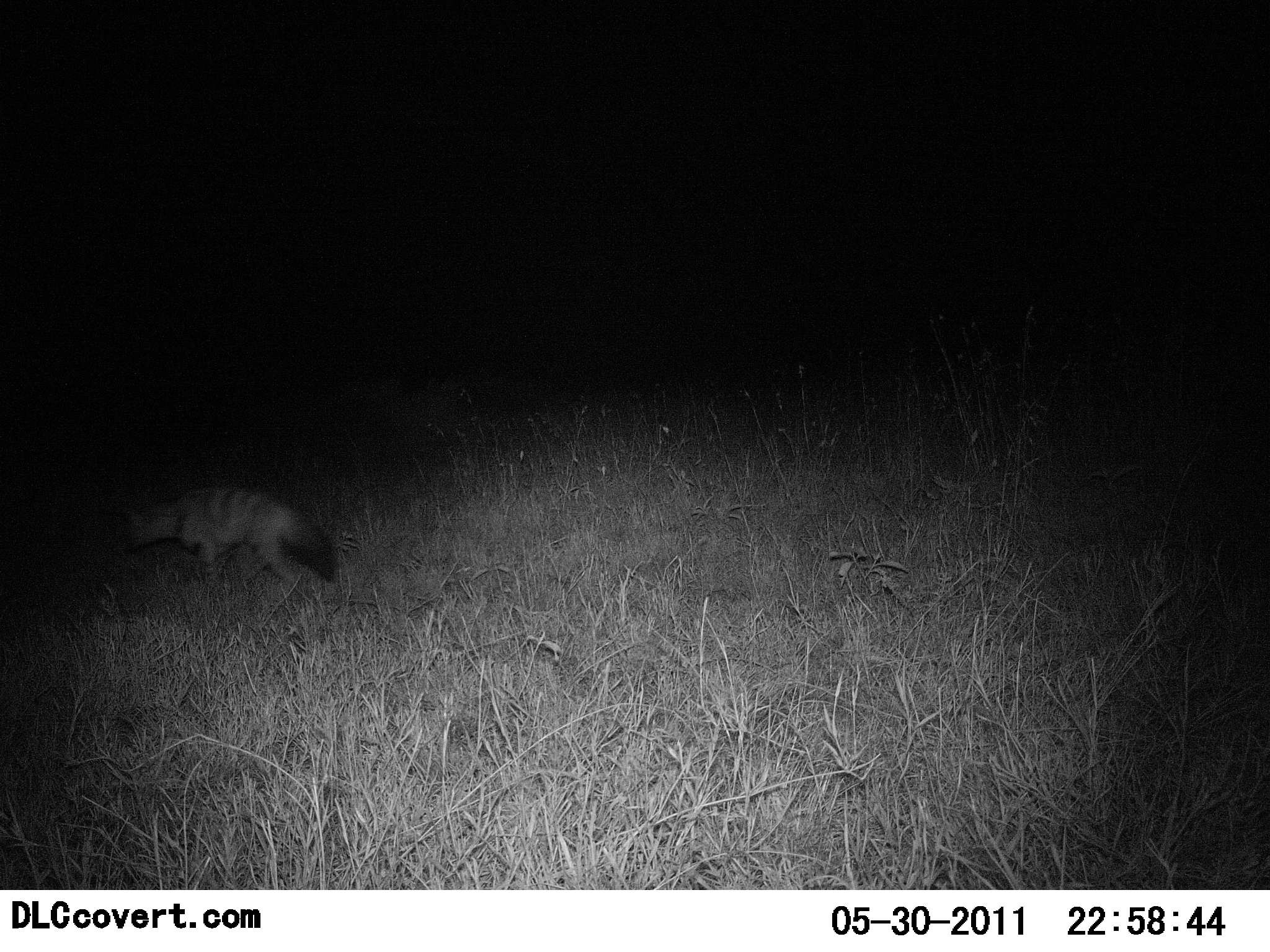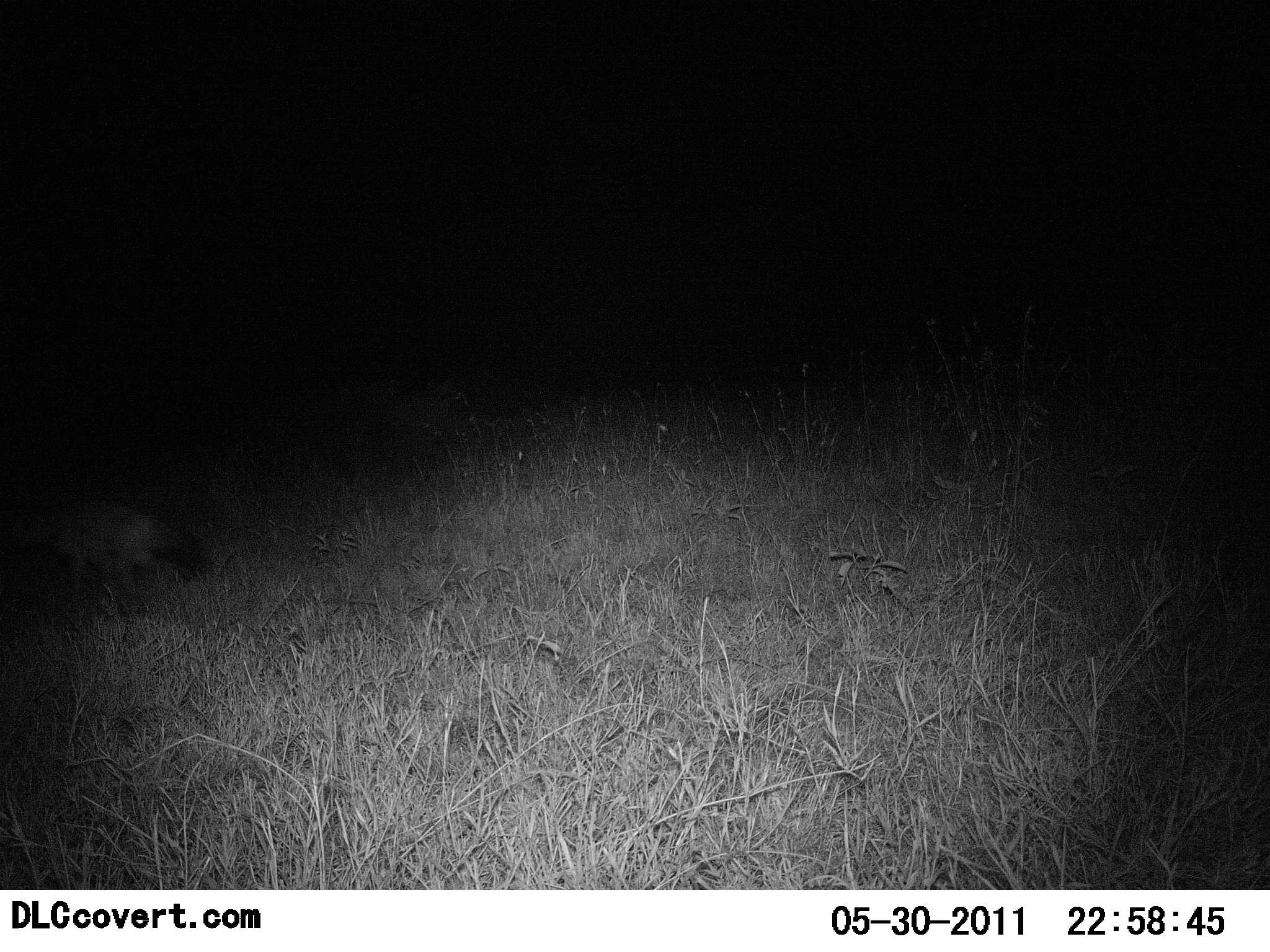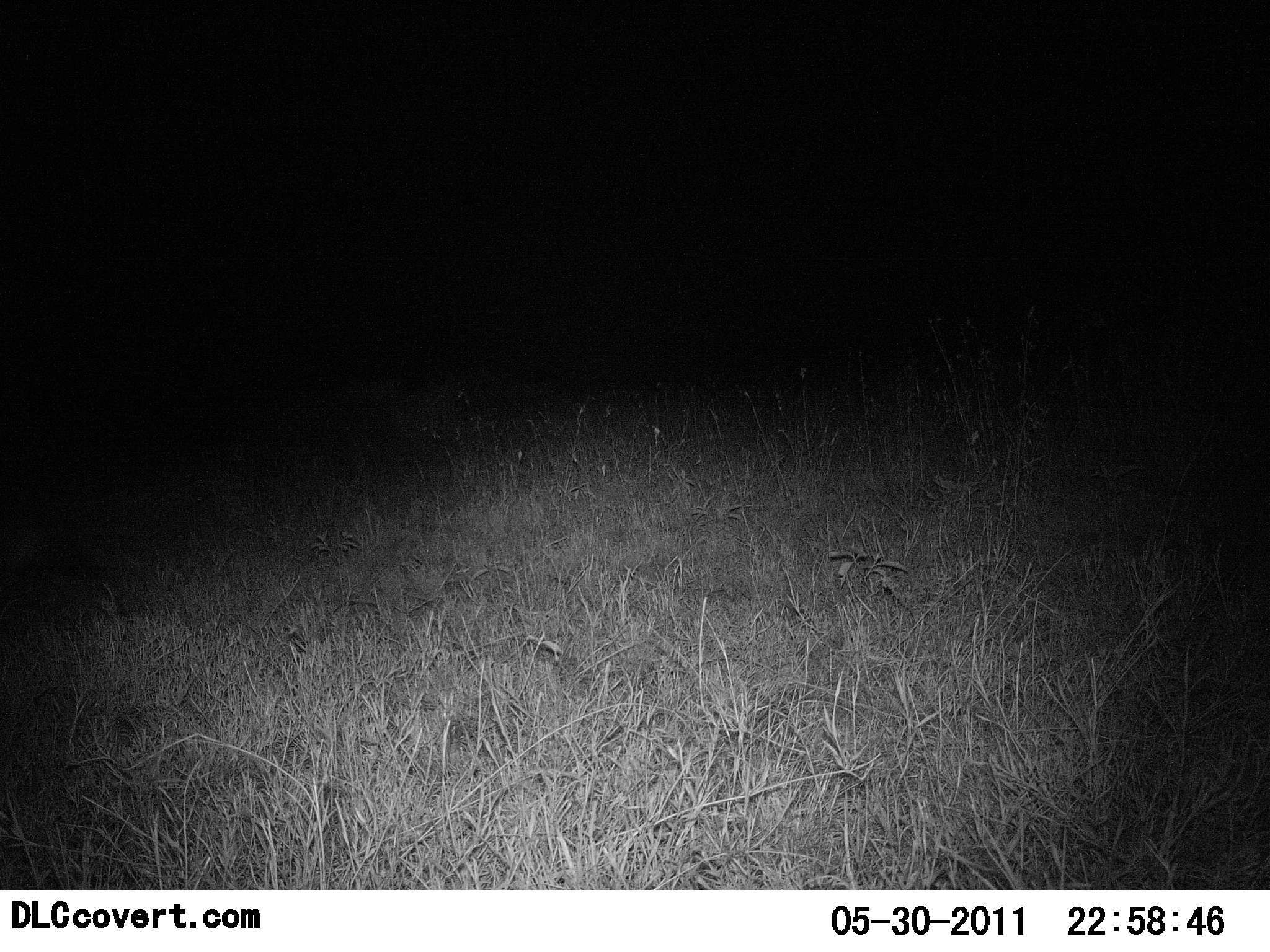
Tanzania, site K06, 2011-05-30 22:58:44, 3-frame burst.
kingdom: Animalia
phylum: Chordata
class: Mammalia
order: Carnivora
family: Hyaenidae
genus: Proteles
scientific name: Proteles cristatus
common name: aardwolf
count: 1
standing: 0%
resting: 0%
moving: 100%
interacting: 0%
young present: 0%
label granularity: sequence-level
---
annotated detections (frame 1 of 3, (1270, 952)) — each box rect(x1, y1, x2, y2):
animal: rect(122, 486, 337, 595)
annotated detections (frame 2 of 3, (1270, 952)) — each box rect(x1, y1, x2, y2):
animal: rect(7, 500, 214, 599)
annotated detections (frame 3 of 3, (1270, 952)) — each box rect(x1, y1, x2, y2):
animal: rect(1, 587, 85, 641)